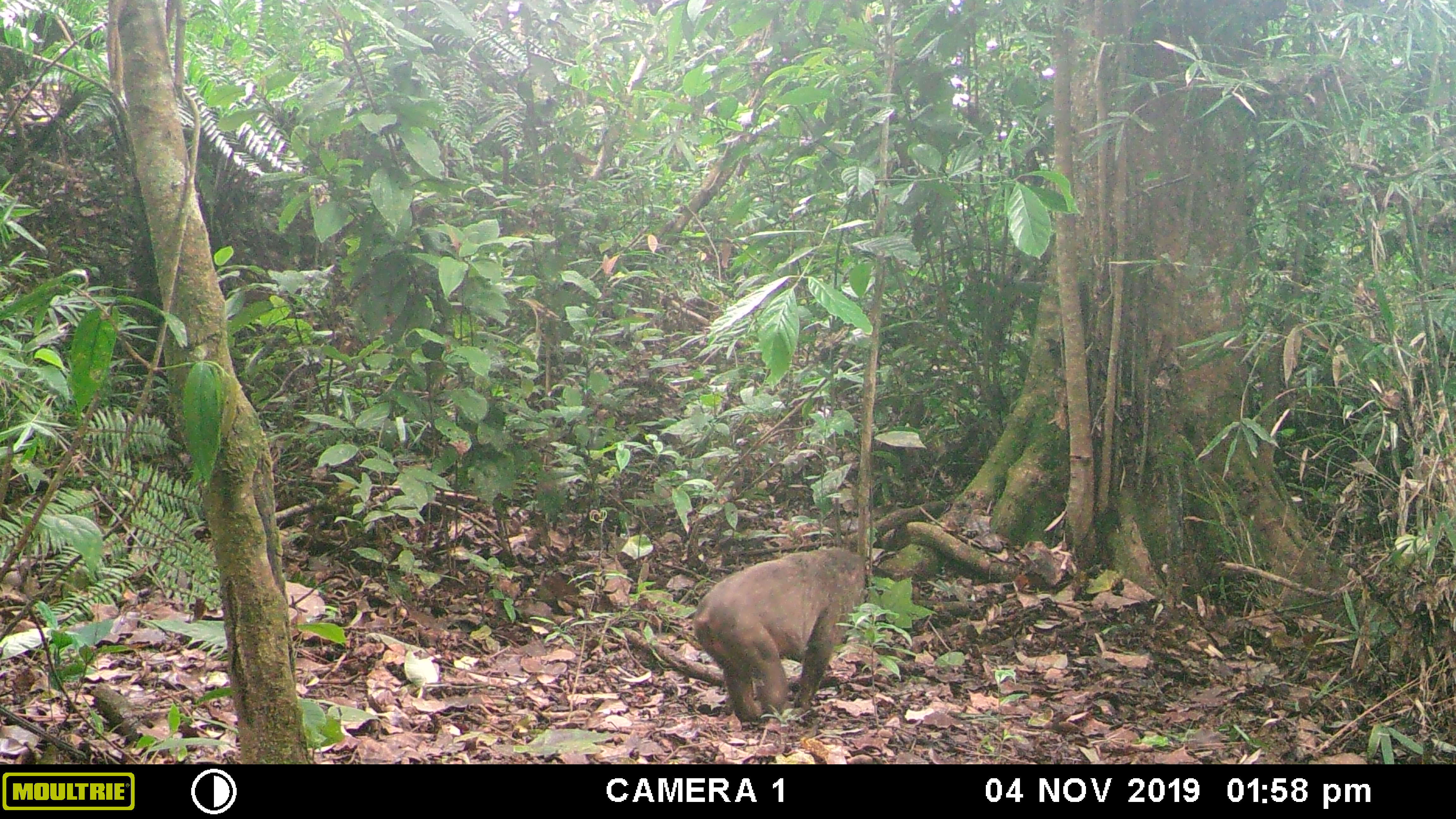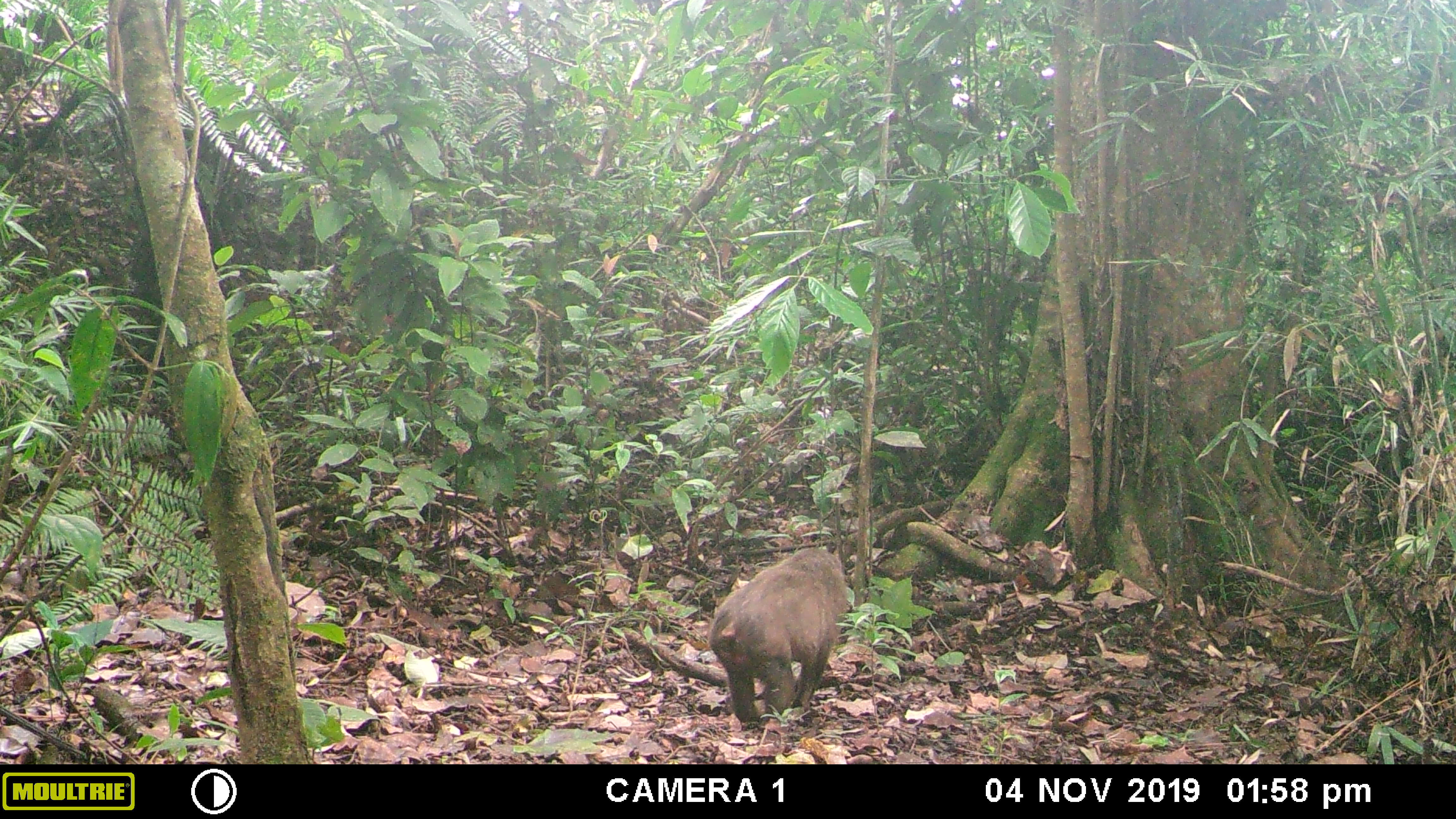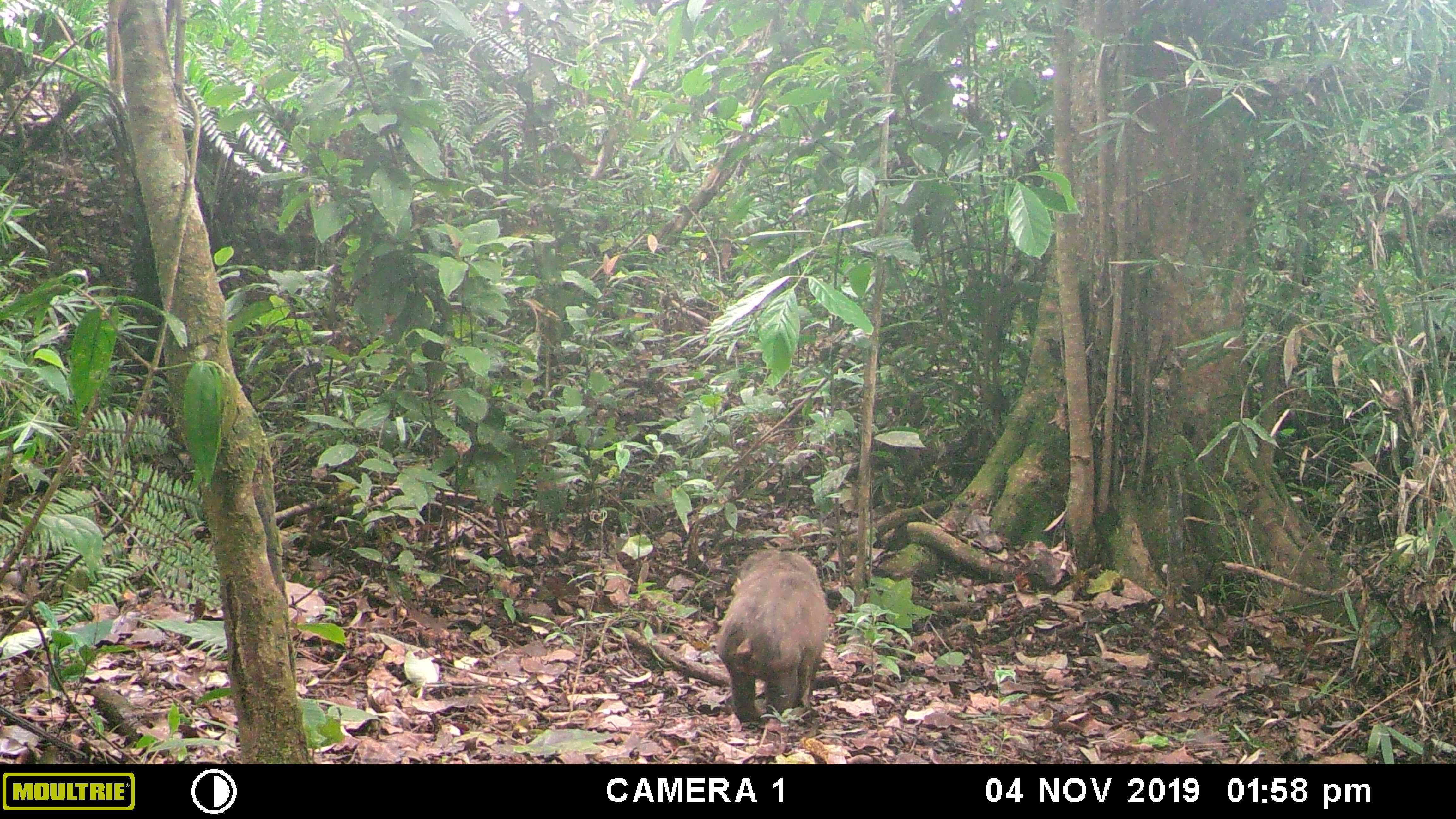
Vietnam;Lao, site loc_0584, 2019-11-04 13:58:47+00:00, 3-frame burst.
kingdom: Animalia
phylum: Chordata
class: Mammalia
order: Primates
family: Cercopithecidae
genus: Macaca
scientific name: Macaca arctoides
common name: stump-tailed macaque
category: stump tailed macaque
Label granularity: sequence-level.